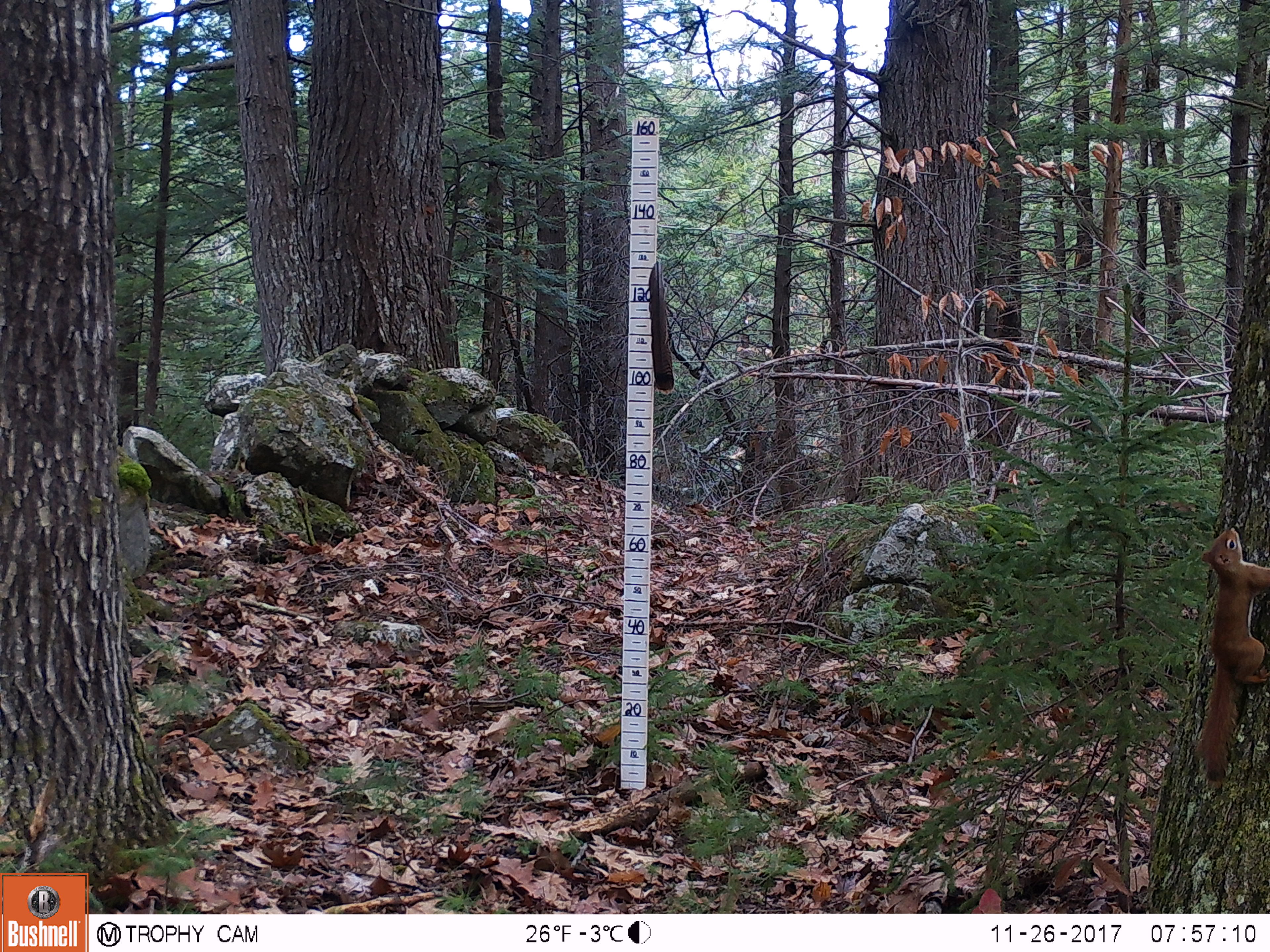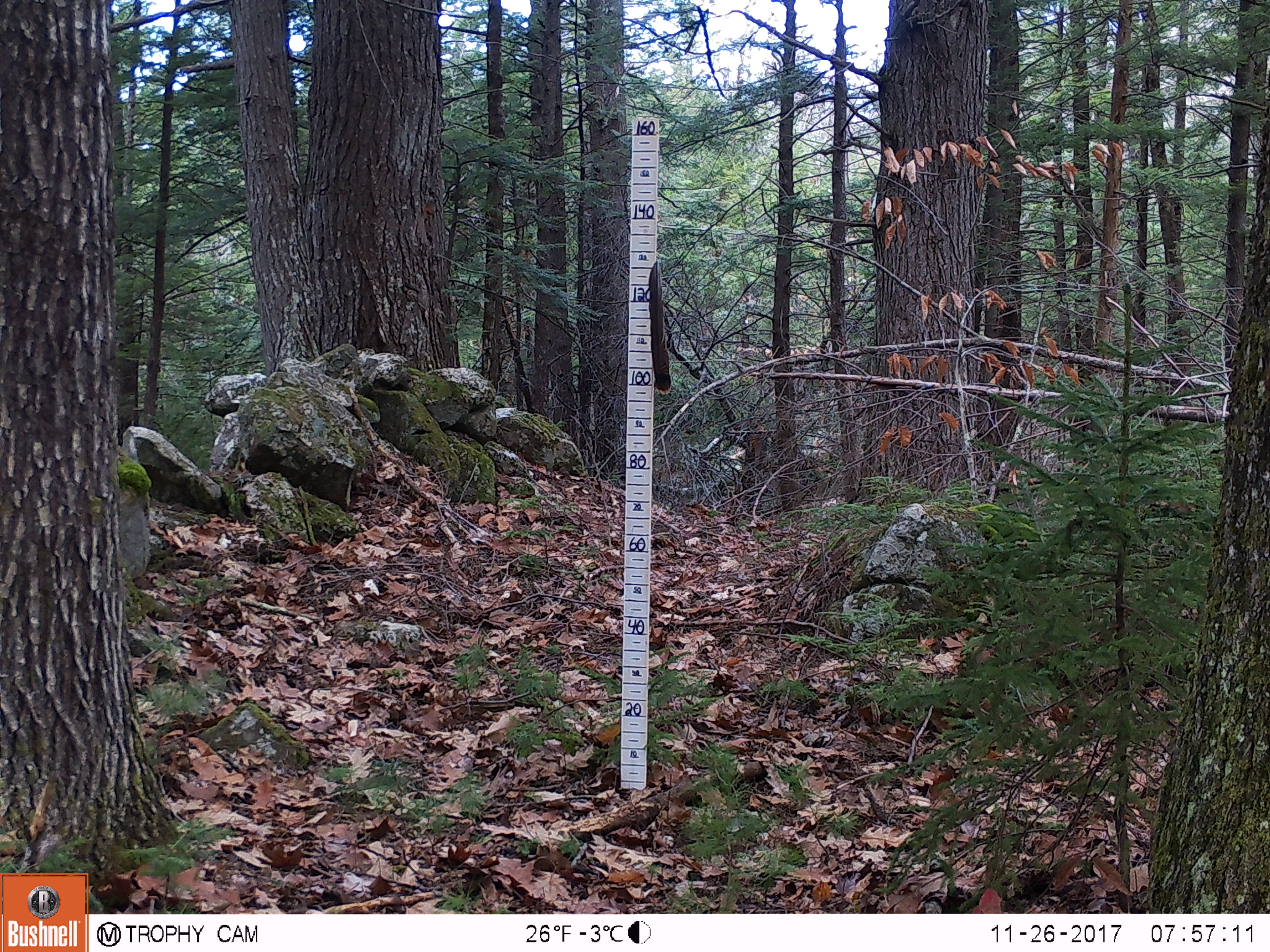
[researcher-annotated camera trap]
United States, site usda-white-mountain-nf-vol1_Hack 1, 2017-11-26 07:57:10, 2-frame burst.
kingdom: Animalia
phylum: Chordata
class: Mammalia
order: Rodentia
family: Sciuridae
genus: Tamiasciurus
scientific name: Tamiasciurus hudsonicus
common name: red squirrel